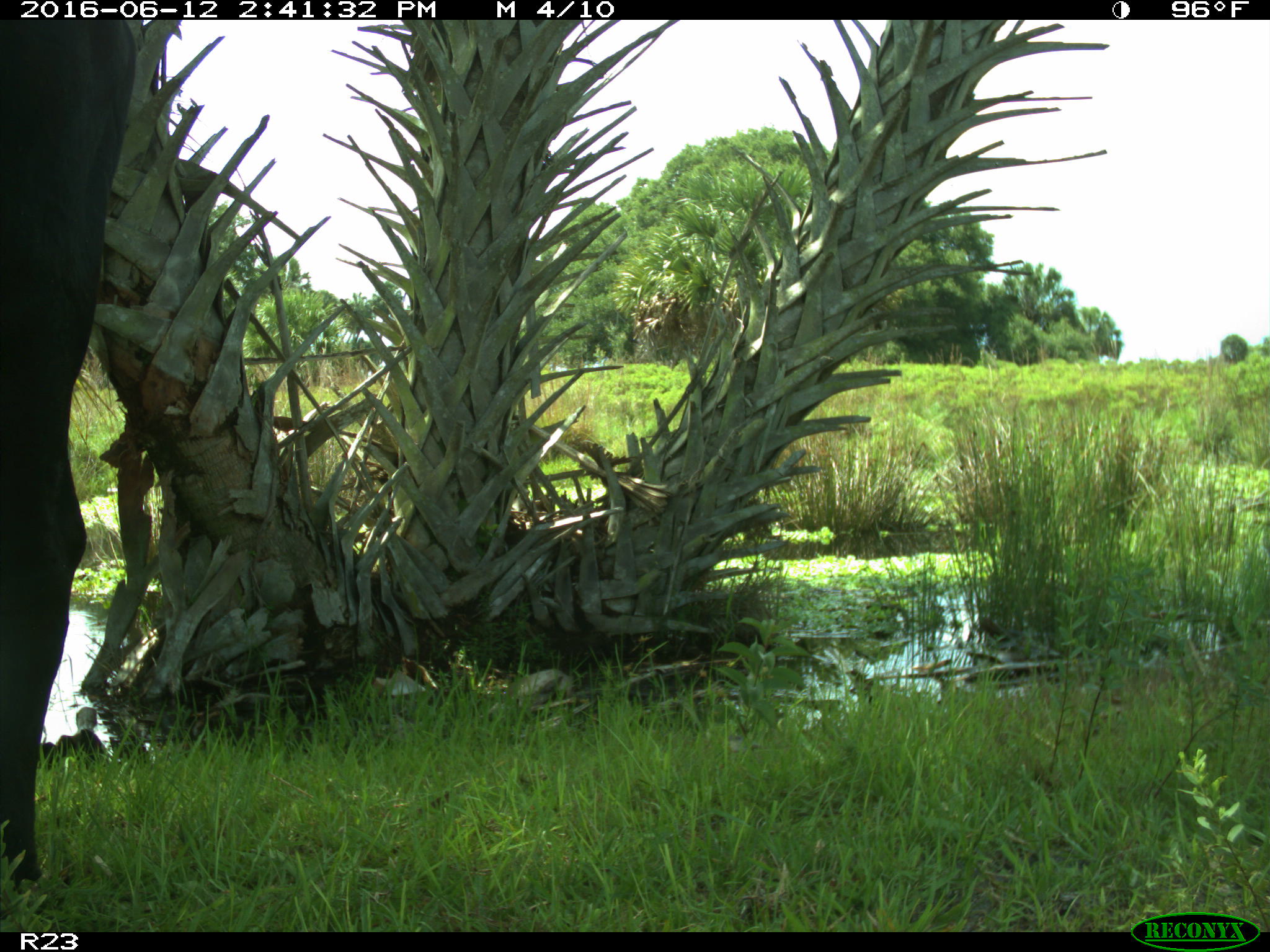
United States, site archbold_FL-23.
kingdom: Animalia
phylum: Chordata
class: Mammalia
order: Artiodactyla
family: Bovidae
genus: Bos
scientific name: Bos taurus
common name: domestic cow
Bos taurus (domestic cow).